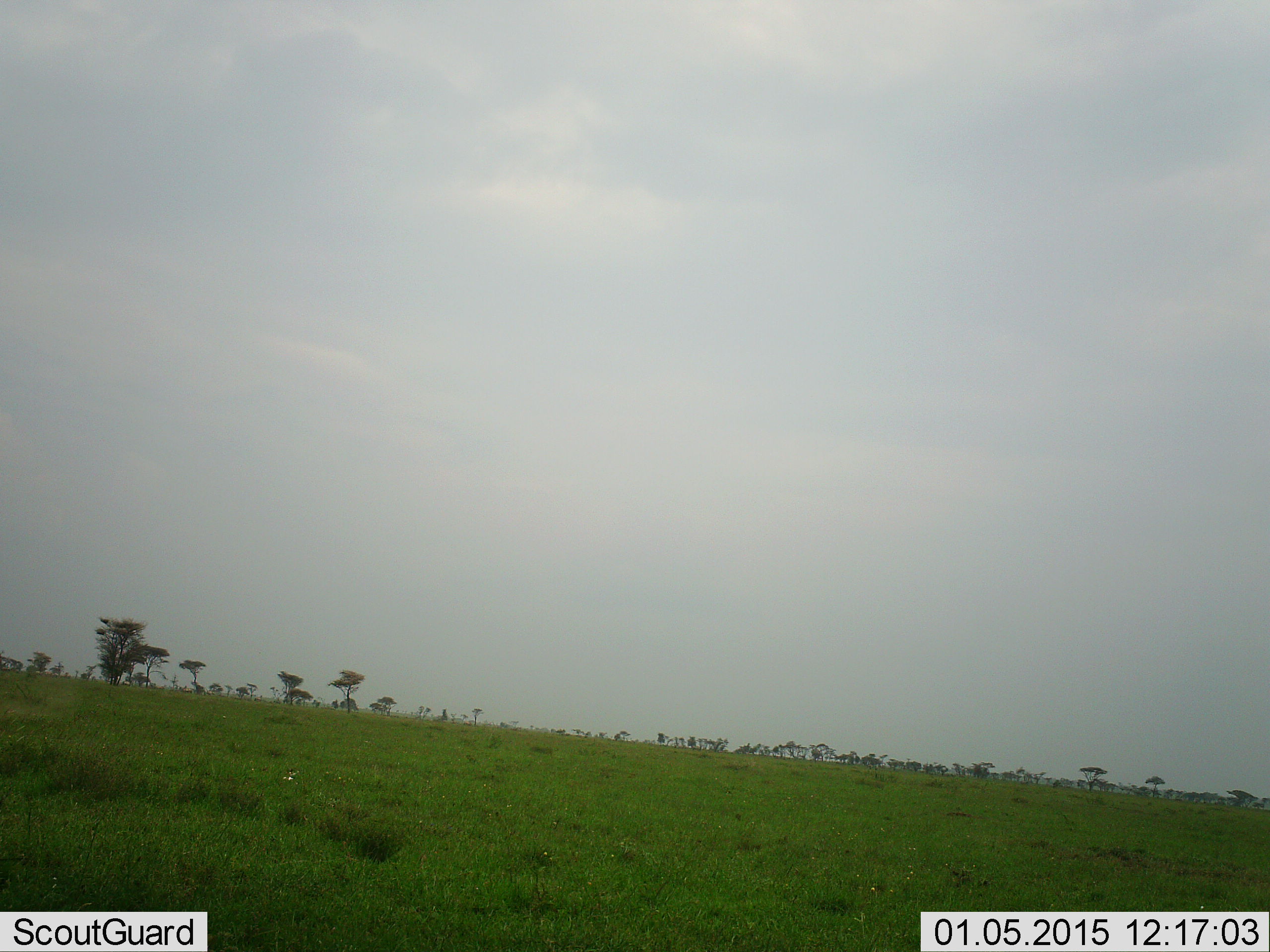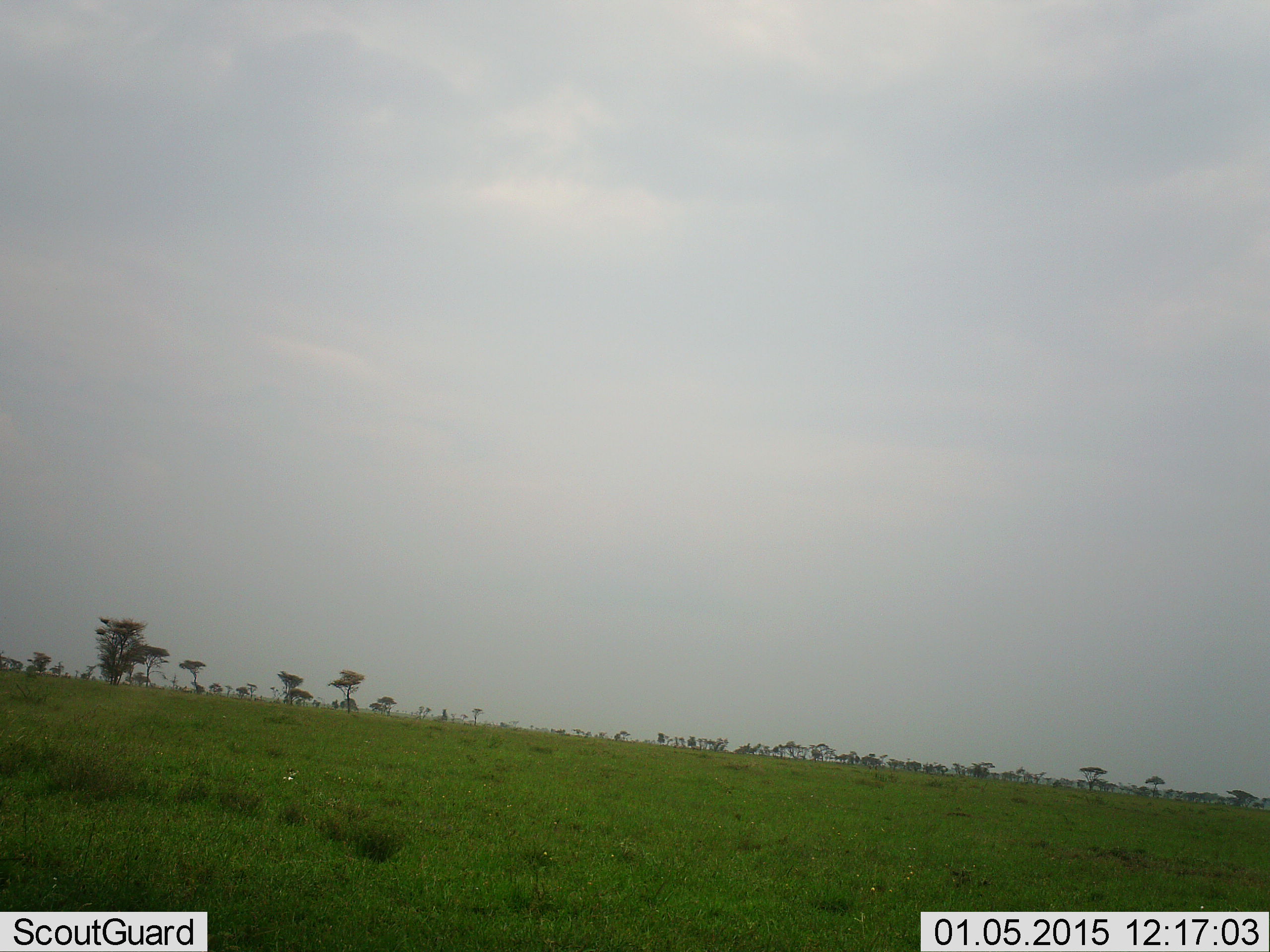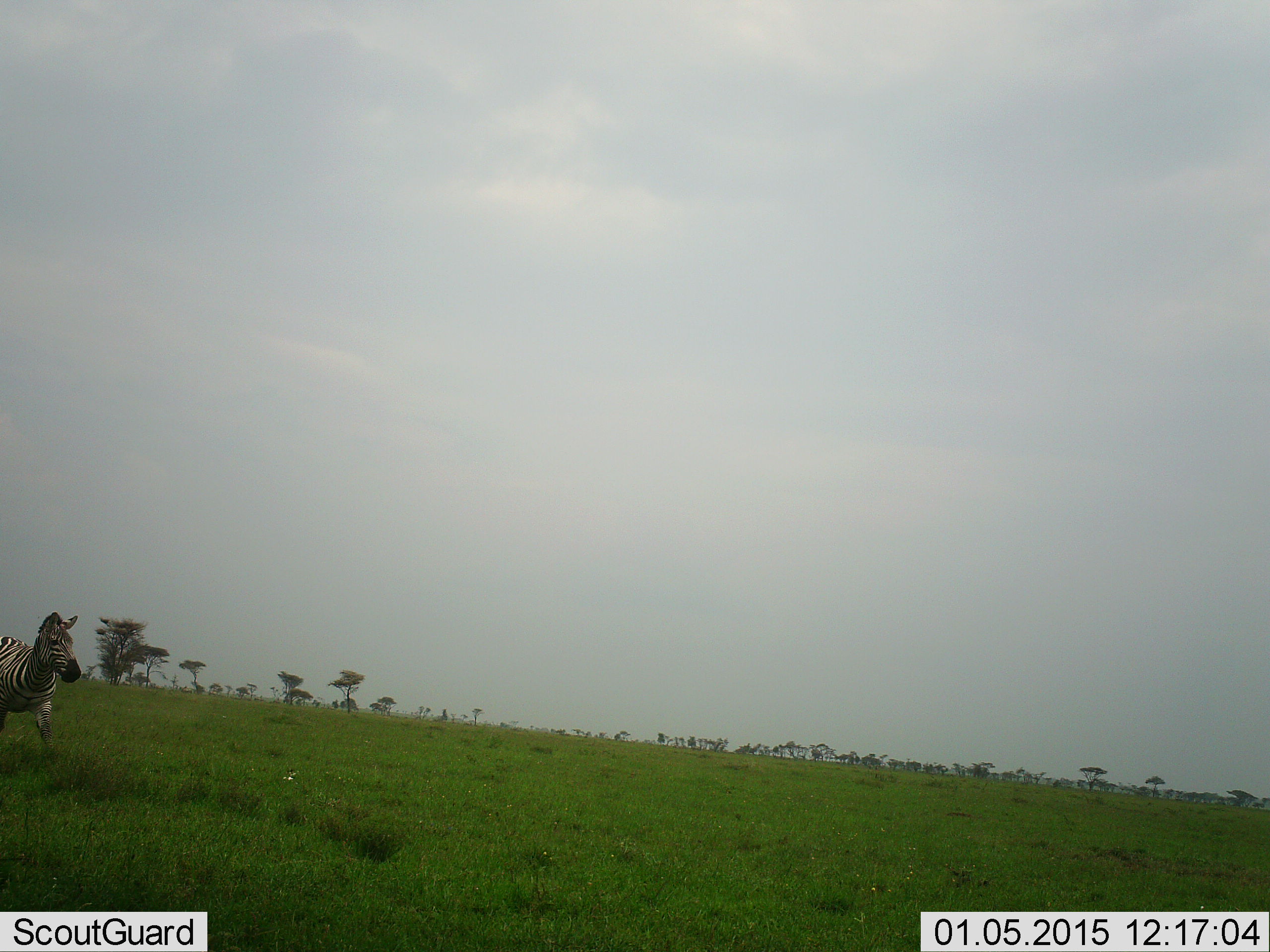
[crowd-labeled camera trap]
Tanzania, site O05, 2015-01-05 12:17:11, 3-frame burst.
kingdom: Animalia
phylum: Chordata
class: Mammalia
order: Perissodactyla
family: Equidae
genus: Equus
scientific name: Equus quagga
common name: plains zebra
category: zebra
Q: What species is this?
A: Zebra (plains zebra) (Equus quagga).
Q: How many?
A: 1.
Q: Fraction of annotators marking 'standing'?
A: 10%.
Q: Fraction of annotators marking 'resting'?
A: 0%.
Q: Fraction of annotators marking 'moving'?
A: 100%.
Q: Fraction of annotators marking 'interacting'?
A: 0%.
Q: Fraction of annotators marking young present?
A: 0%.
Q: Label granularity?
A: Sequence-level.